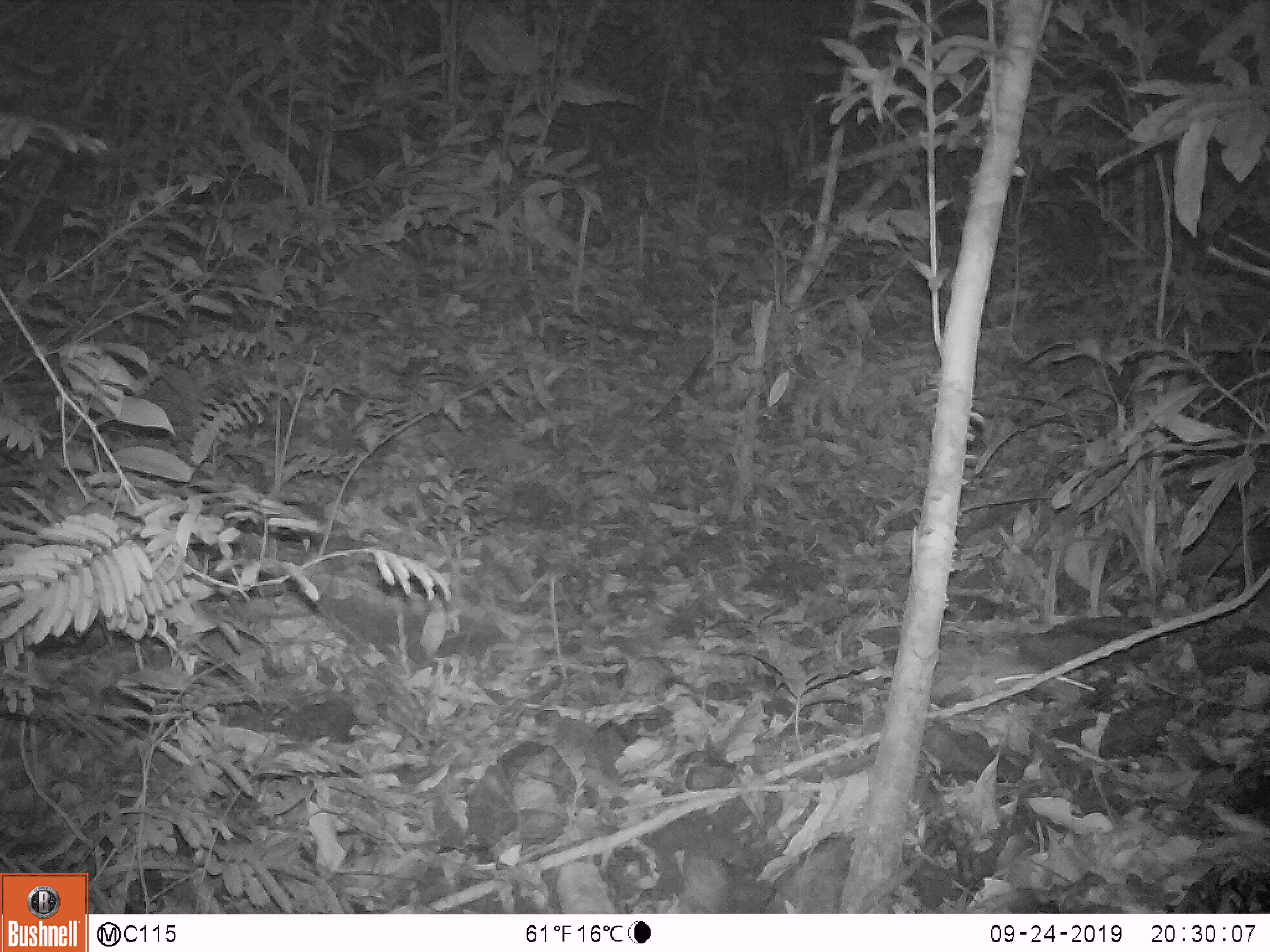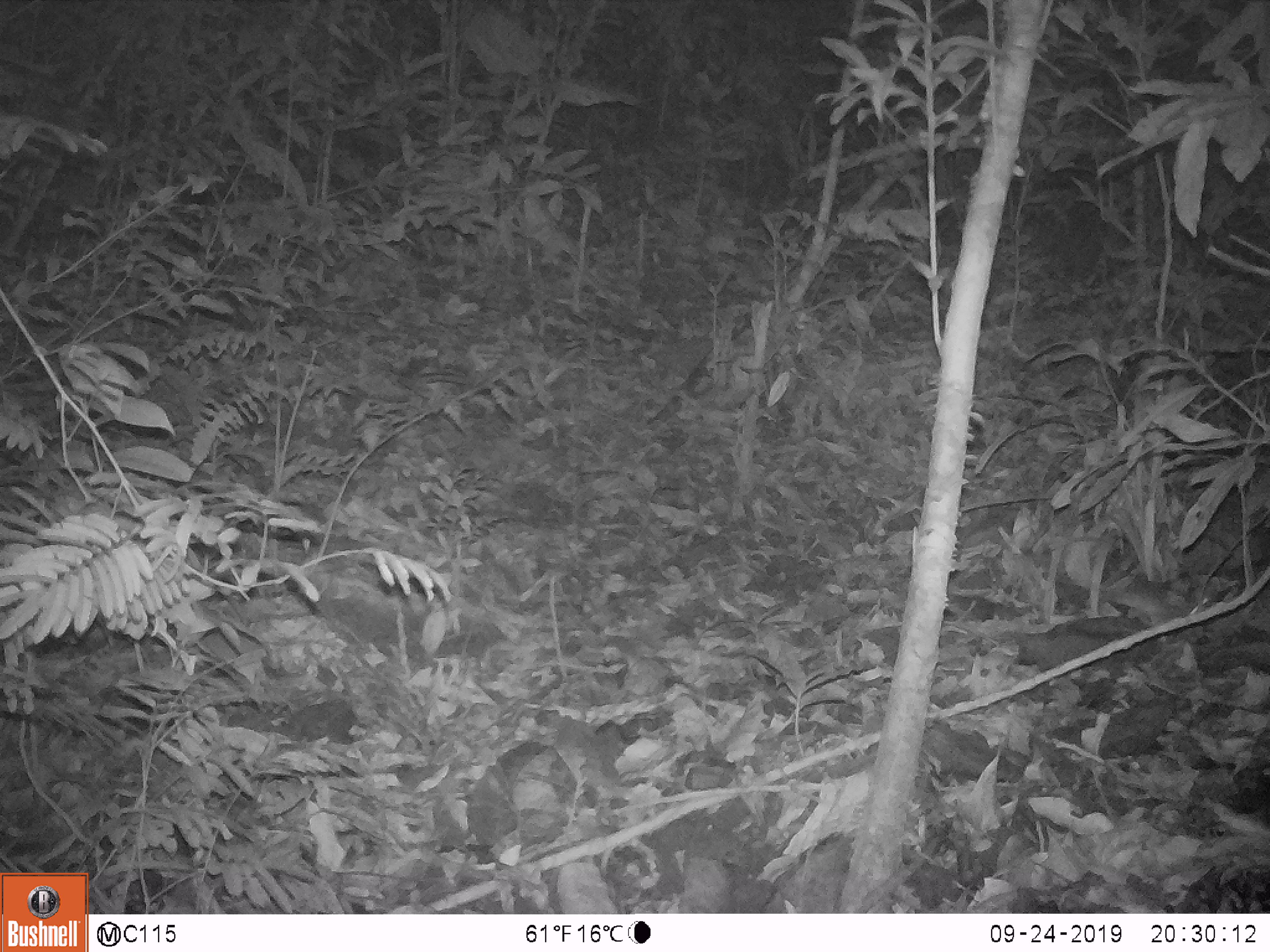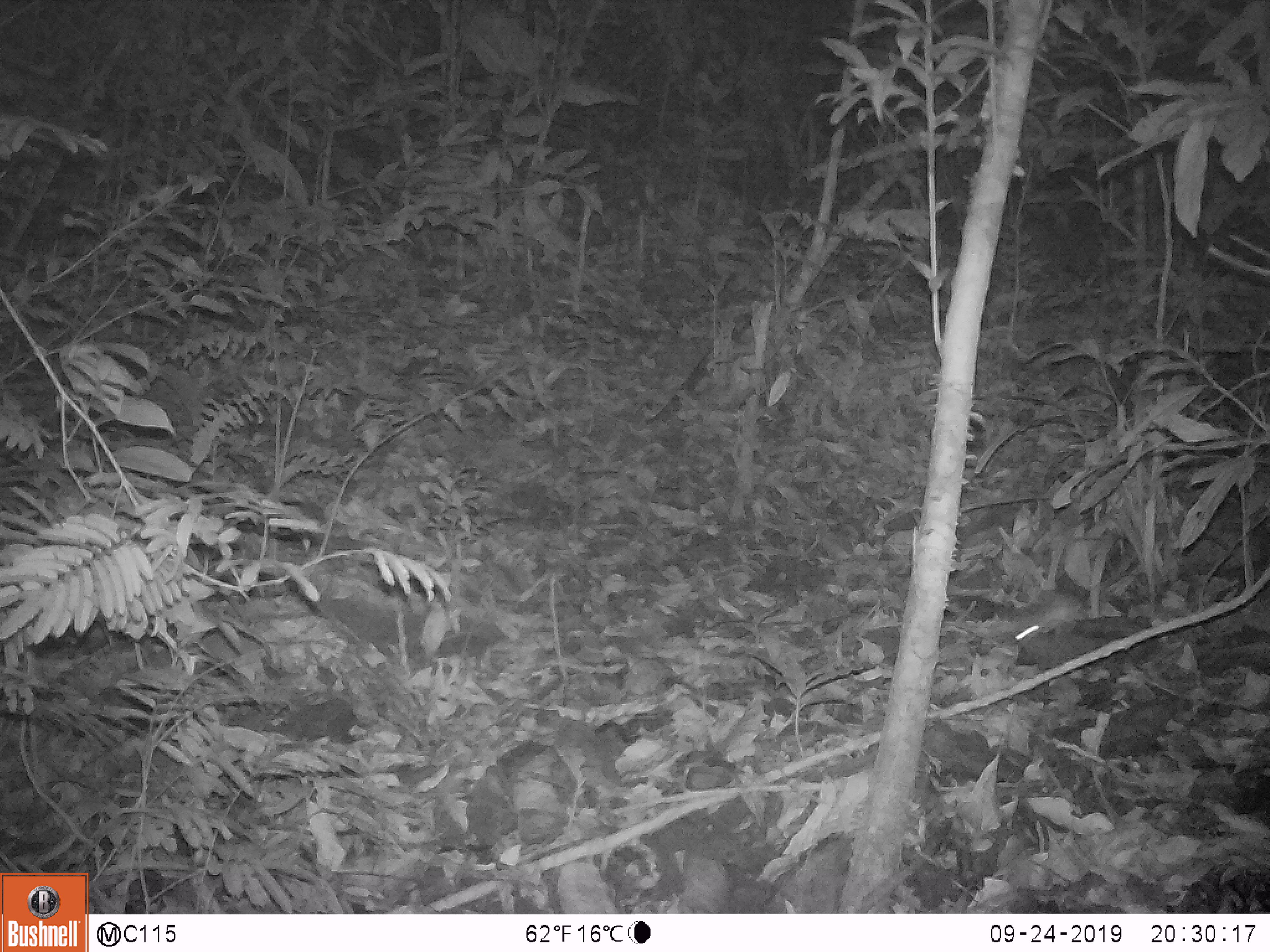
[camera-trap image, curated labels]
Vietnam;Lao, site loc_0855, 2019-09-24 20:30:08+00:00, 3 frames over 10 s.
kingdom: Animalia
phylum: Chordata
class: Mammalia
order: Rodentia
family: Muridae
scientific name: Muridae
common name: old-world mice and rats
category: unidentified murid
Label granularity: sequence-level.